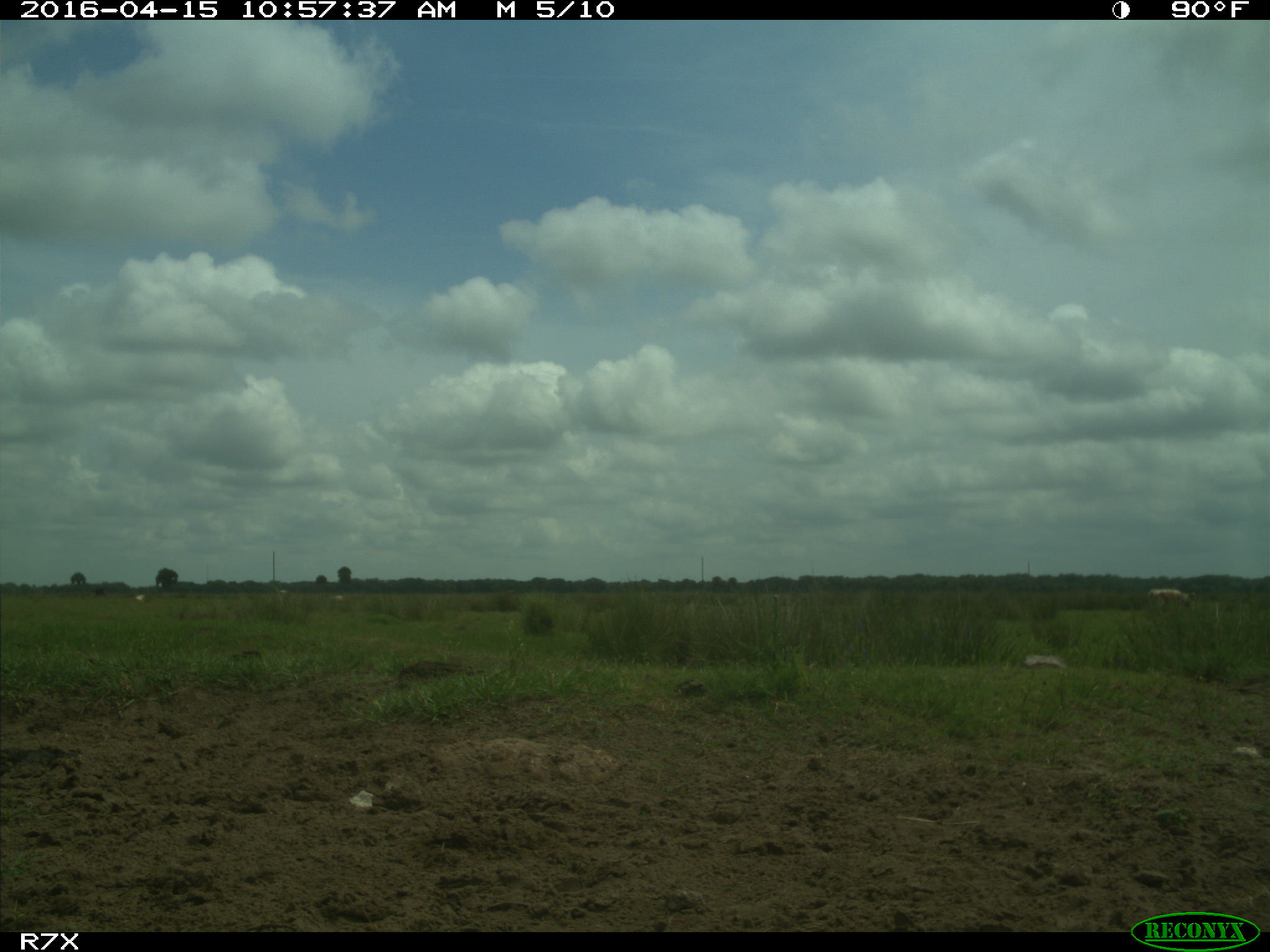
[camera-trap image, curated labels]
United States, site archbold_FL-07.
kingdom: Animalia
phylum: Chordata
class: Mammalia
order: Artiodactyla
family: Bovidae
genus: Bos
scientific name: Bos taurus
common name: domestic cow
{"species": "Bos taurus (domestic cow)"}